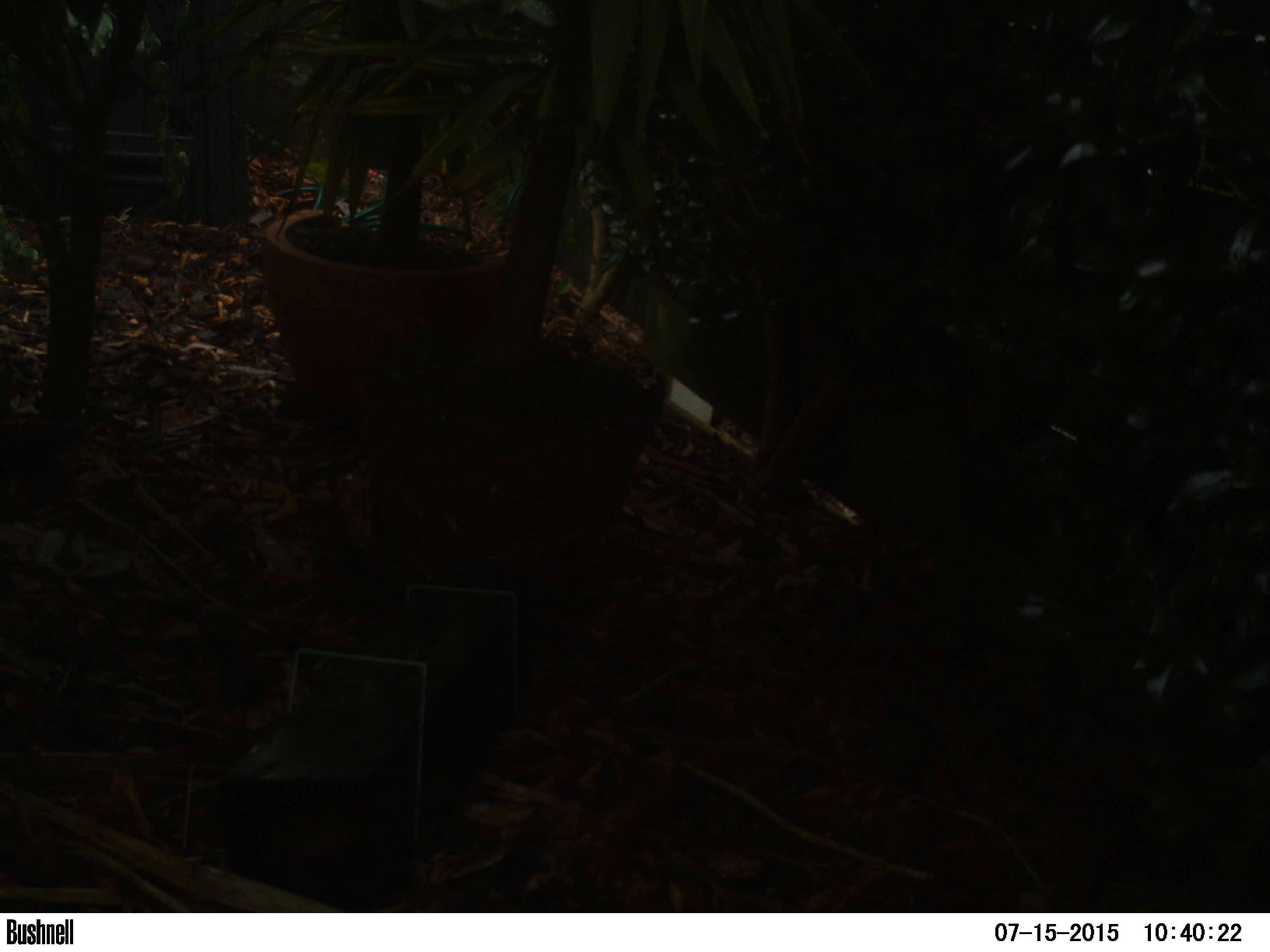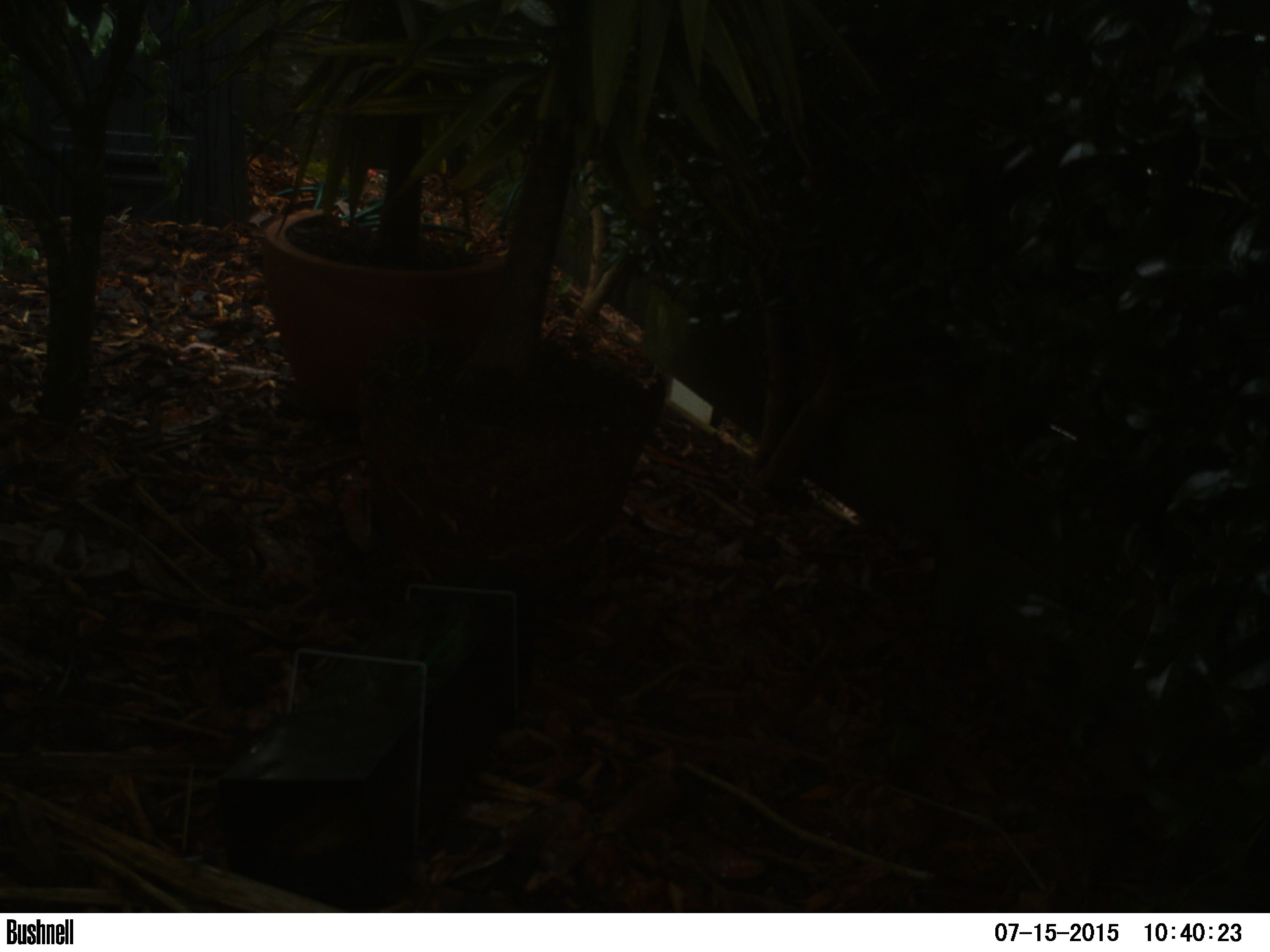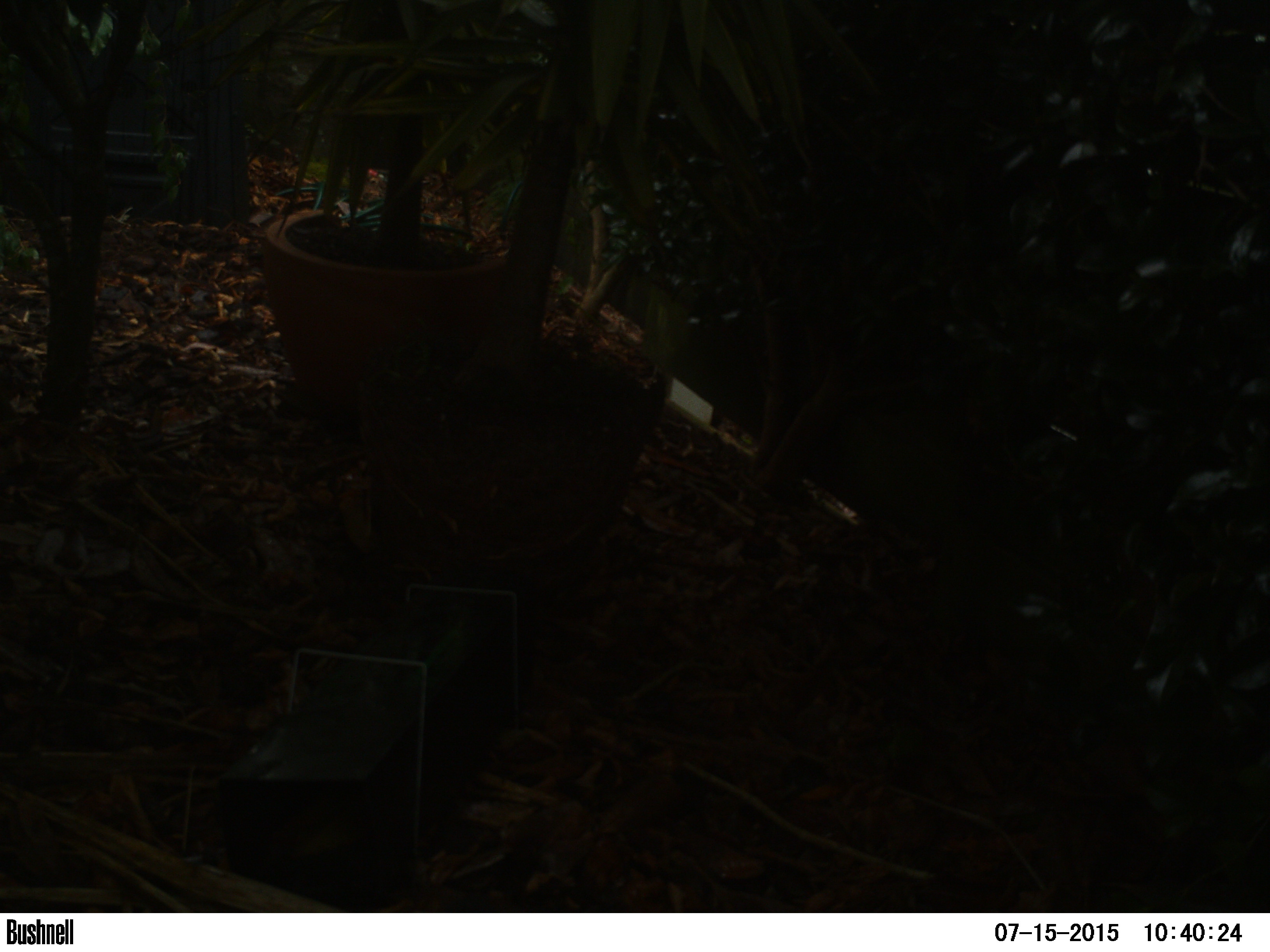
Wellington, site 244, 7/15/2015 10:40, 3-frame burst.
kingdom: Animalia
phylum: Chordata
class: Aves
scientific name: Aves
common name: bird